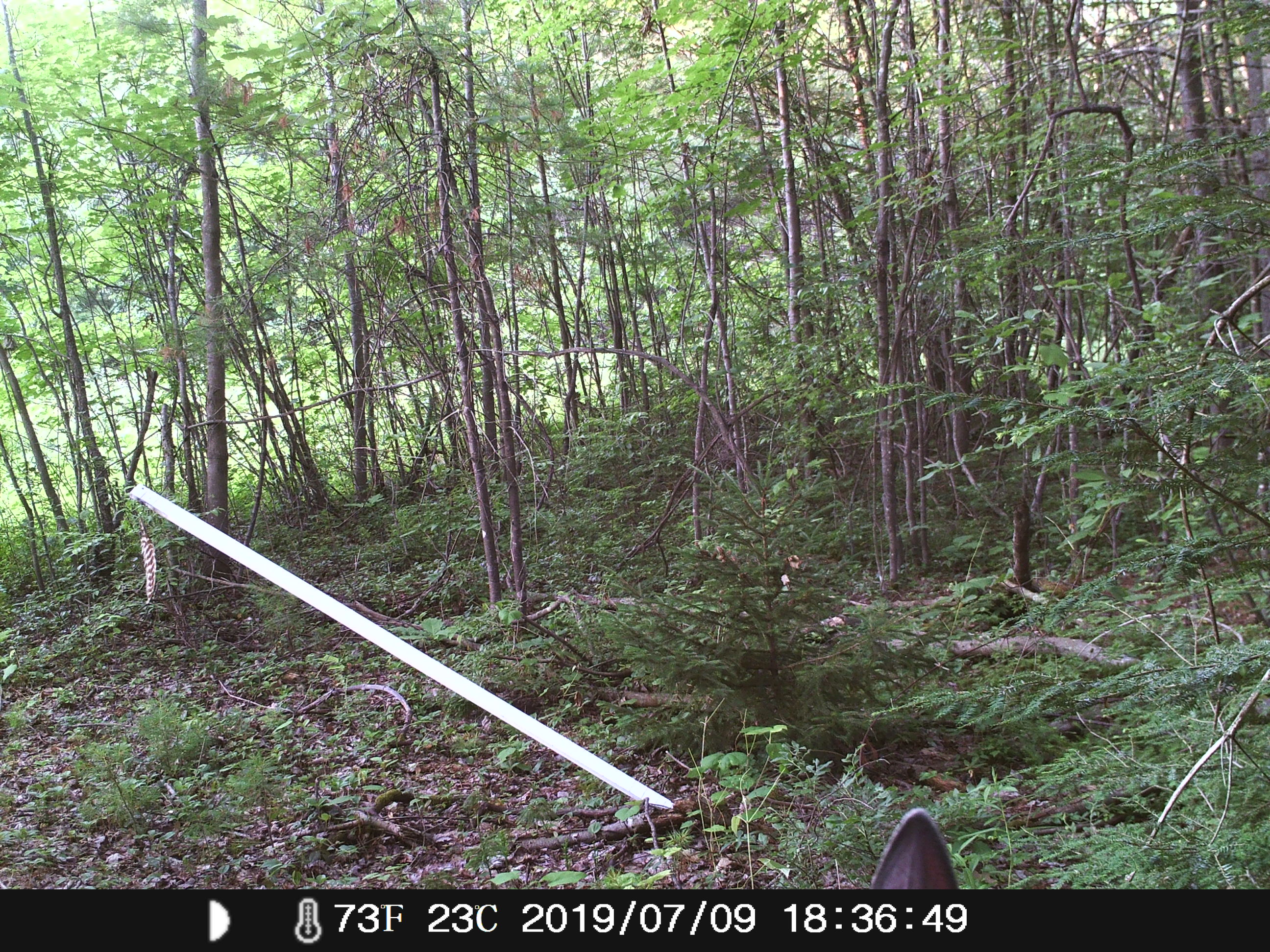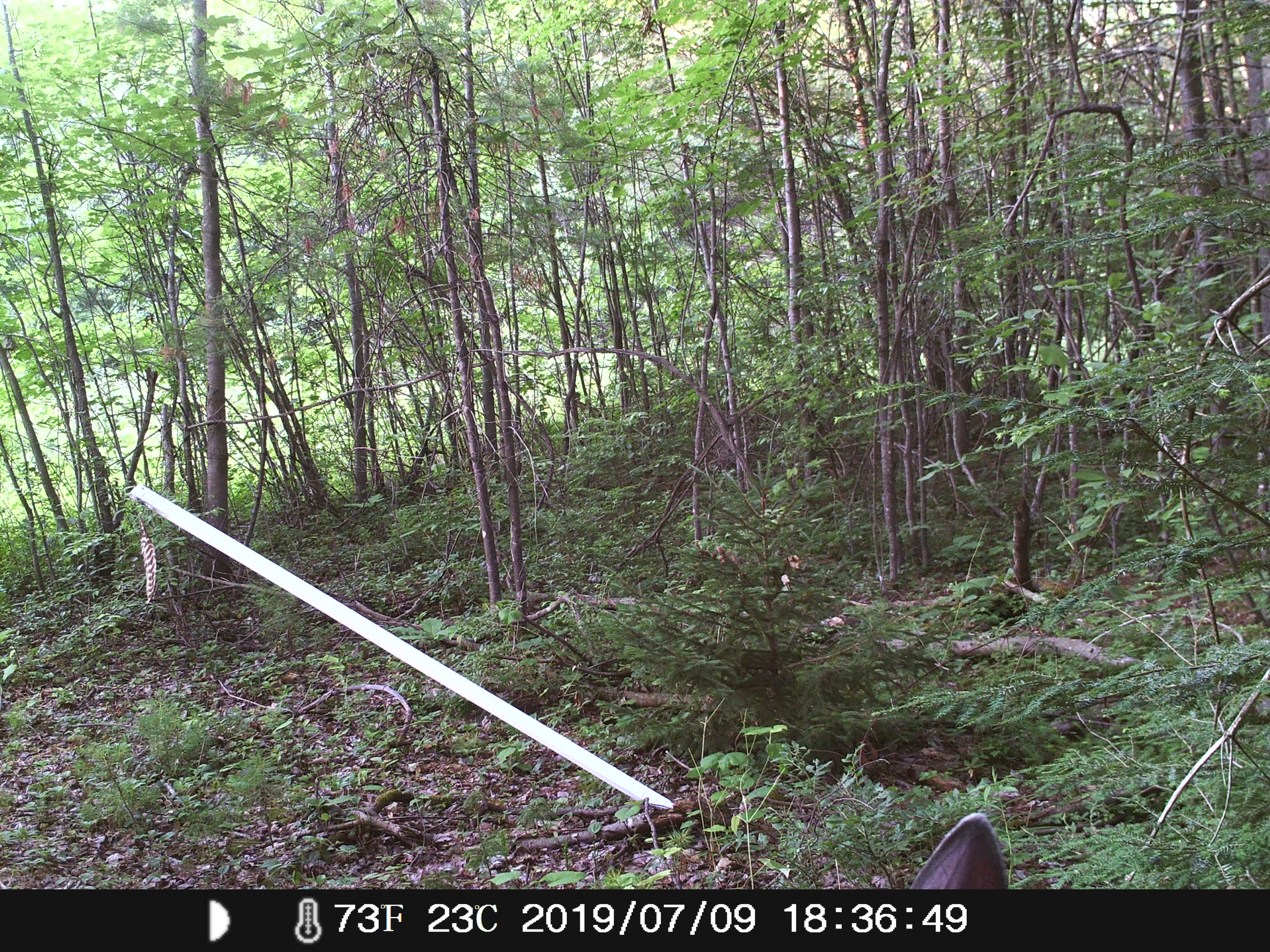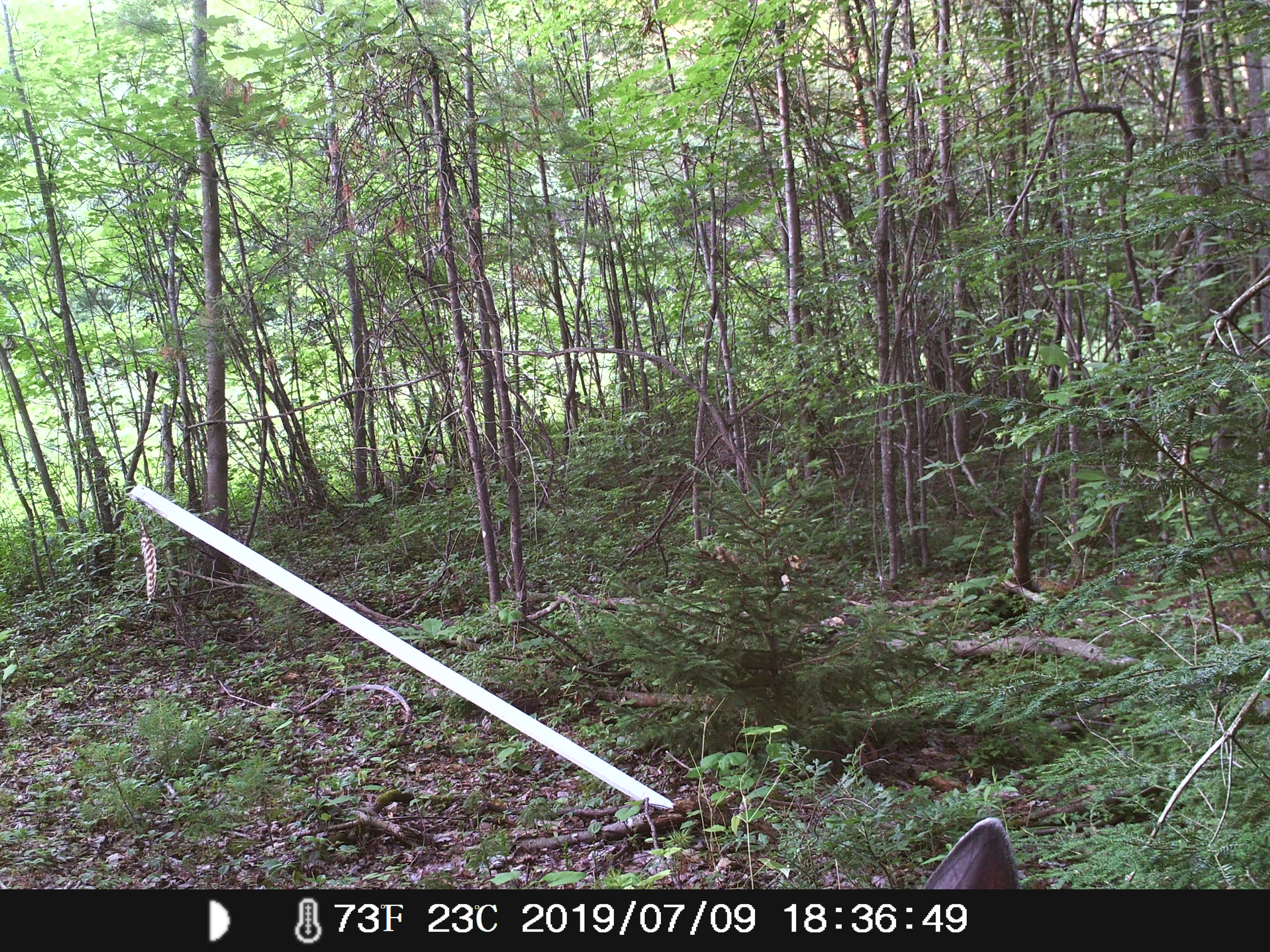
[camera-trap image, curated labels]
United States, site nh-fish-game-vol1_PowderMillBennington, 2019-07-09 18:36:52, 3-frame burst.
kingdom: Animalia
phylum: Chordata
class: Mammalia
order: Artiodactyla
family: Cervidae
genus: Odocoileus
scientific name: Odocoileus virginianus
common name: white-tailed deer